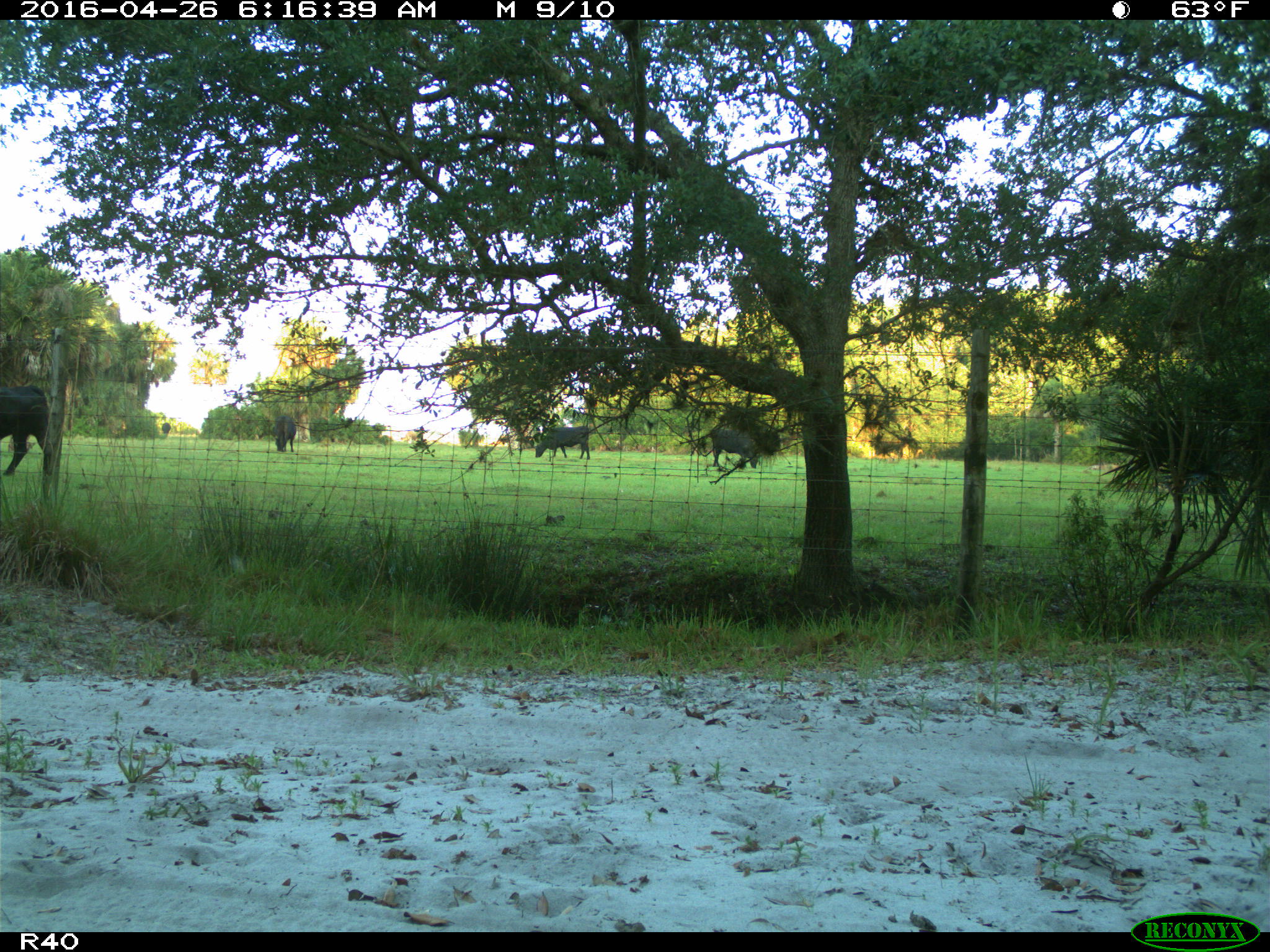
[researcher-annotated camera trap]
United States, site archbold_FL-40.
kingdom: Animalia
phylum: Chordata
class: Mammalia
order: Artiodactyla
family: Bovidae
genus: Bos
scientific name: Bos taurus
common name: domestic cow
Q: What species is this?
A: Bos taurus (domestic cow).